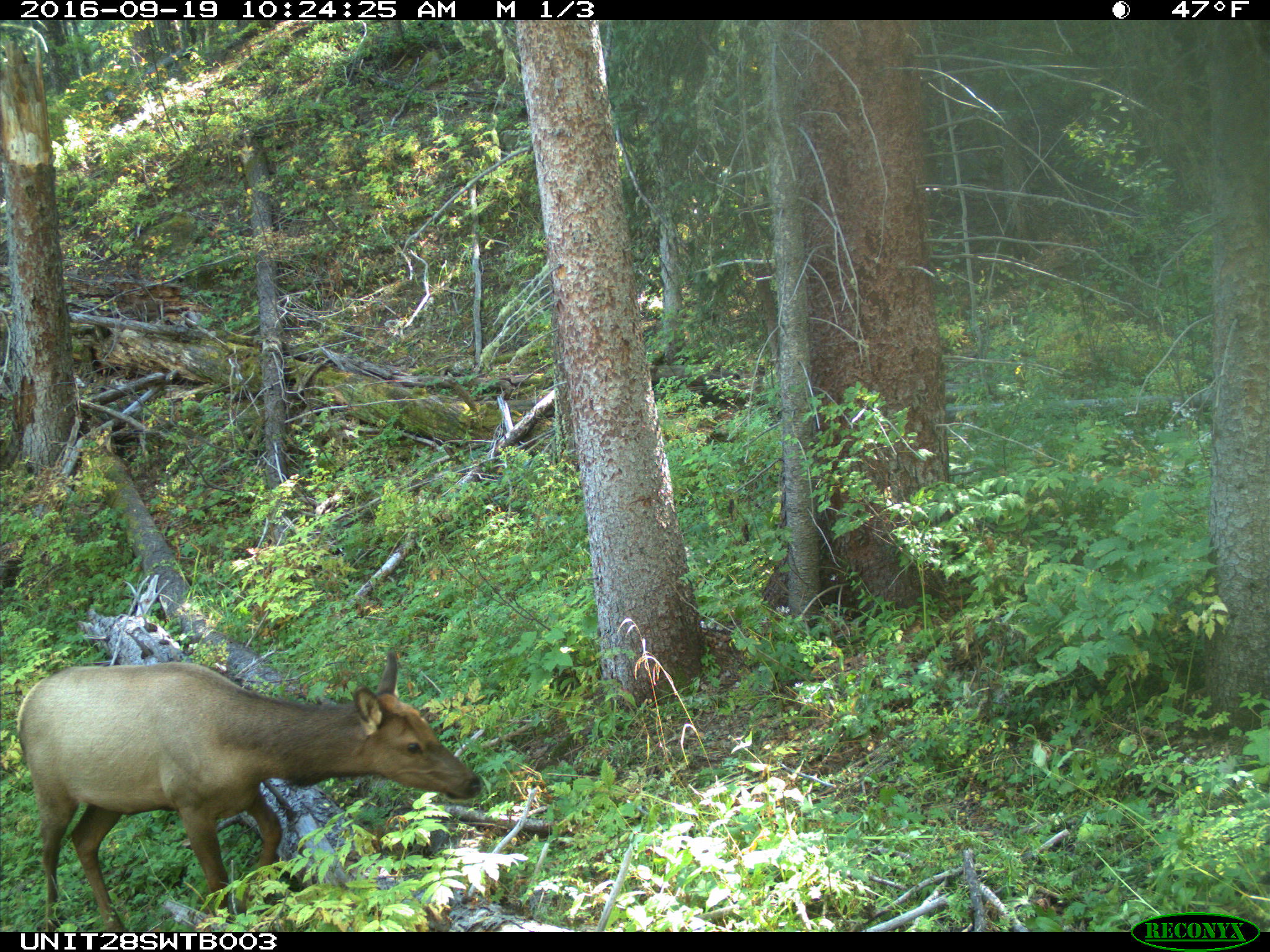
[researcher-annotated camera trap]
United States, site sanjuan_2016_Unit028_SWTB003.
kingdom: Animalia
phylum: Chordata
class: Mammalia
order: Artiodactyla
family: Cervidae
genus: Cervus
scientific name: Cervus elaphus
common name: red deer